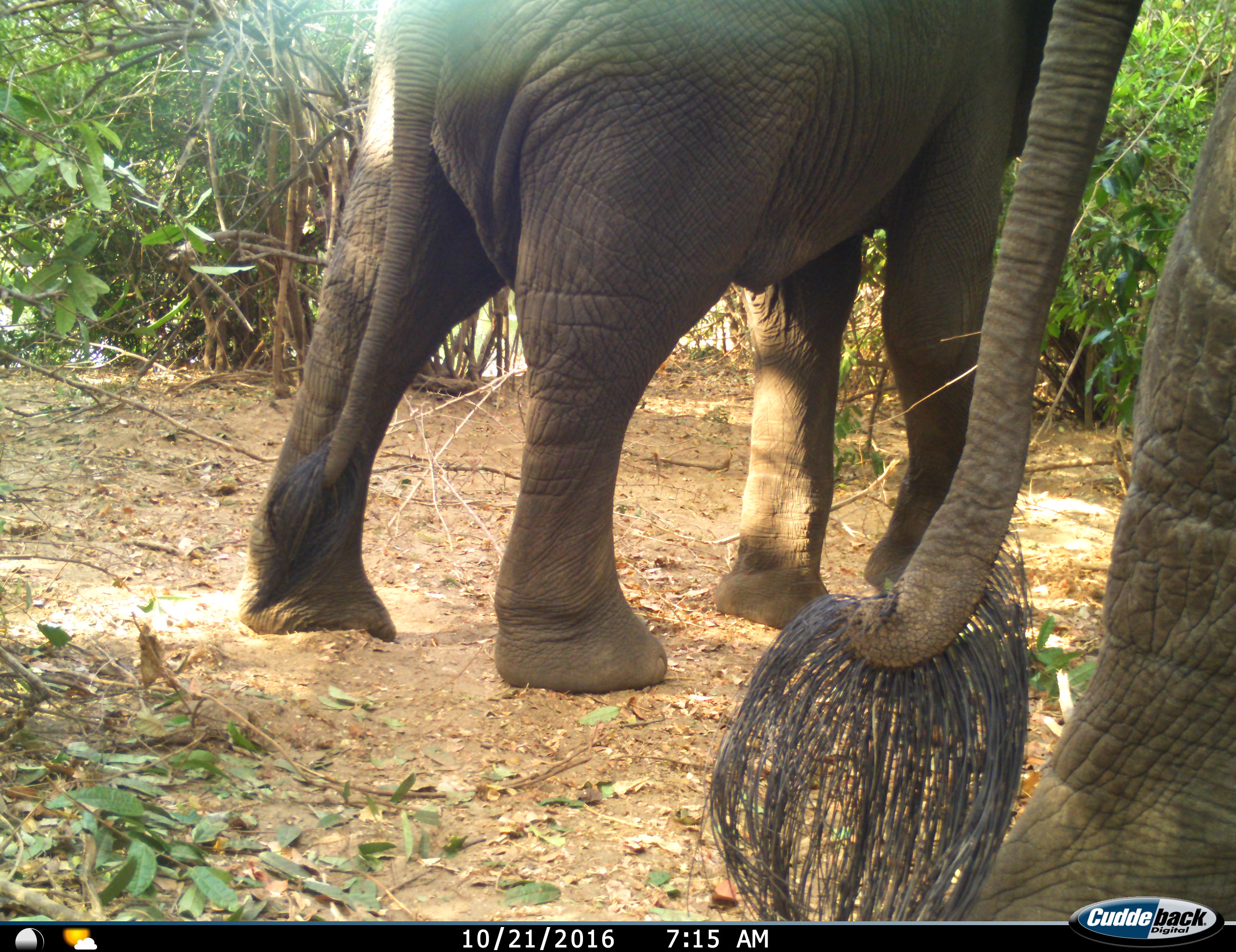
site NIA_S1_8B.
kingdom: Animalia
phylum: Chordata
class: Mammalia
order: Proboscidea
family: Elephantidae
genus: Loxodonta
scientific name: Loxodonta africana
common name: african bush elephant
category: elephant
Elephant (african bush elephant) (Loxodonta africana), count 2. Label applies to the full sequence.